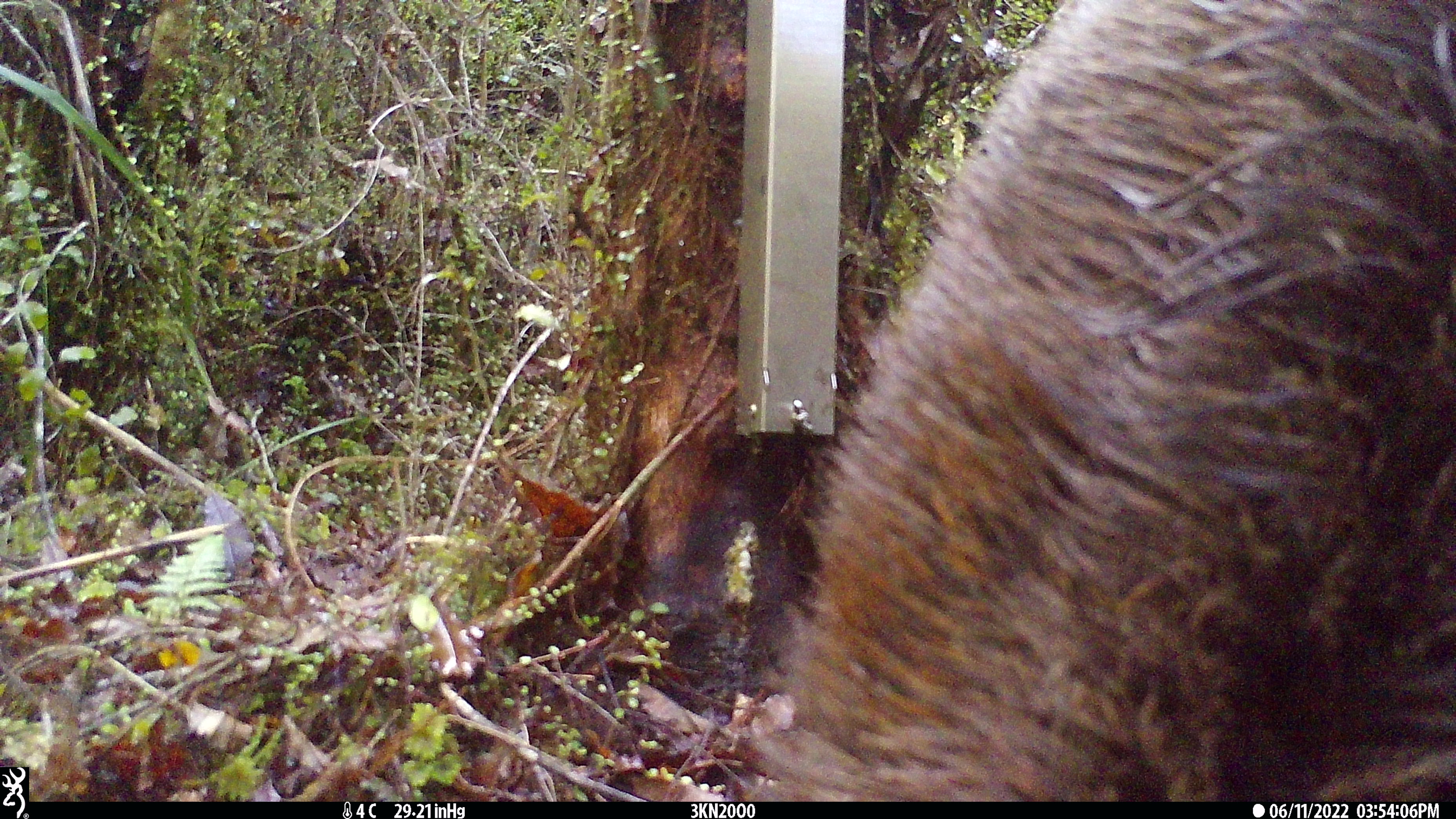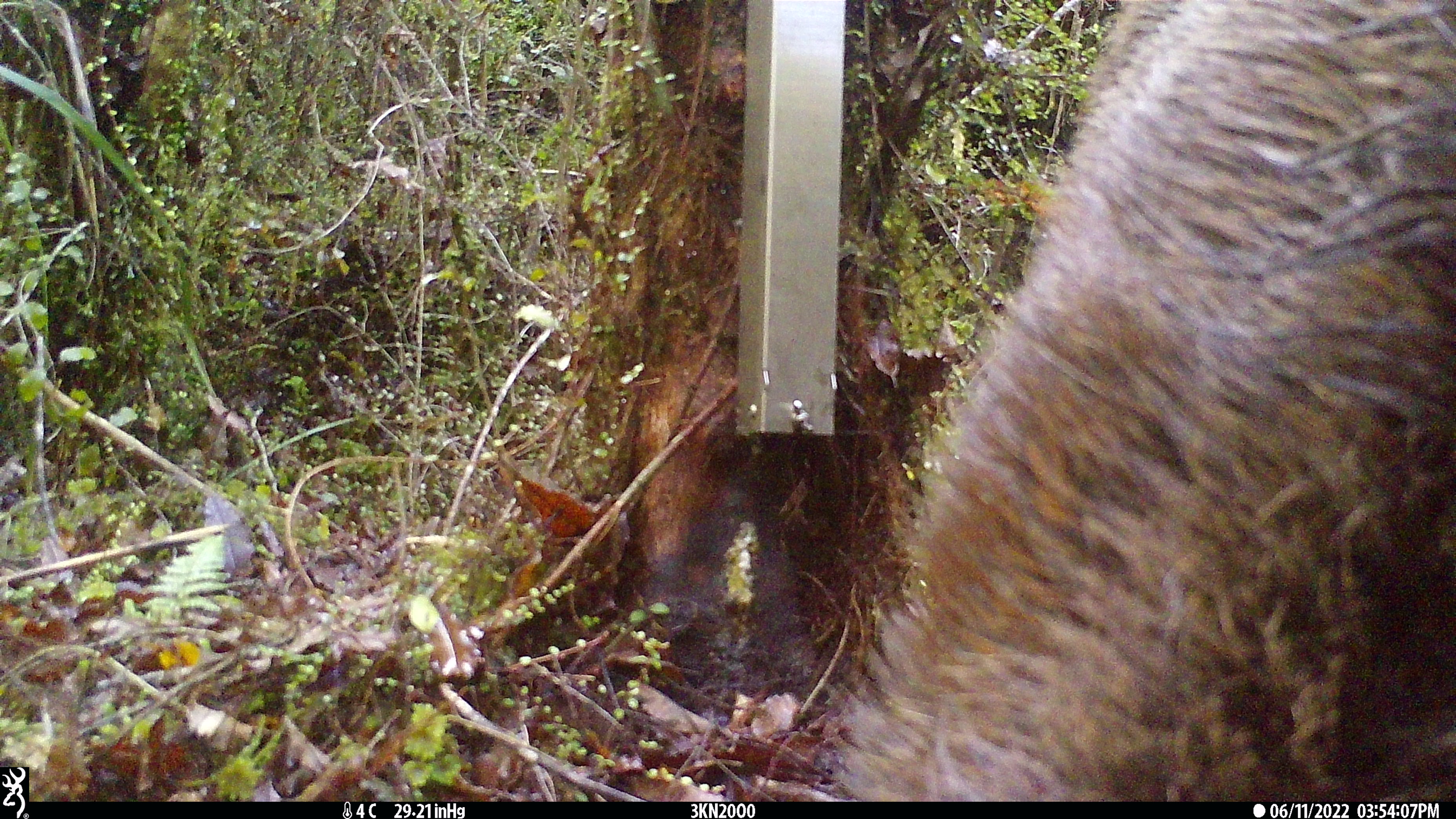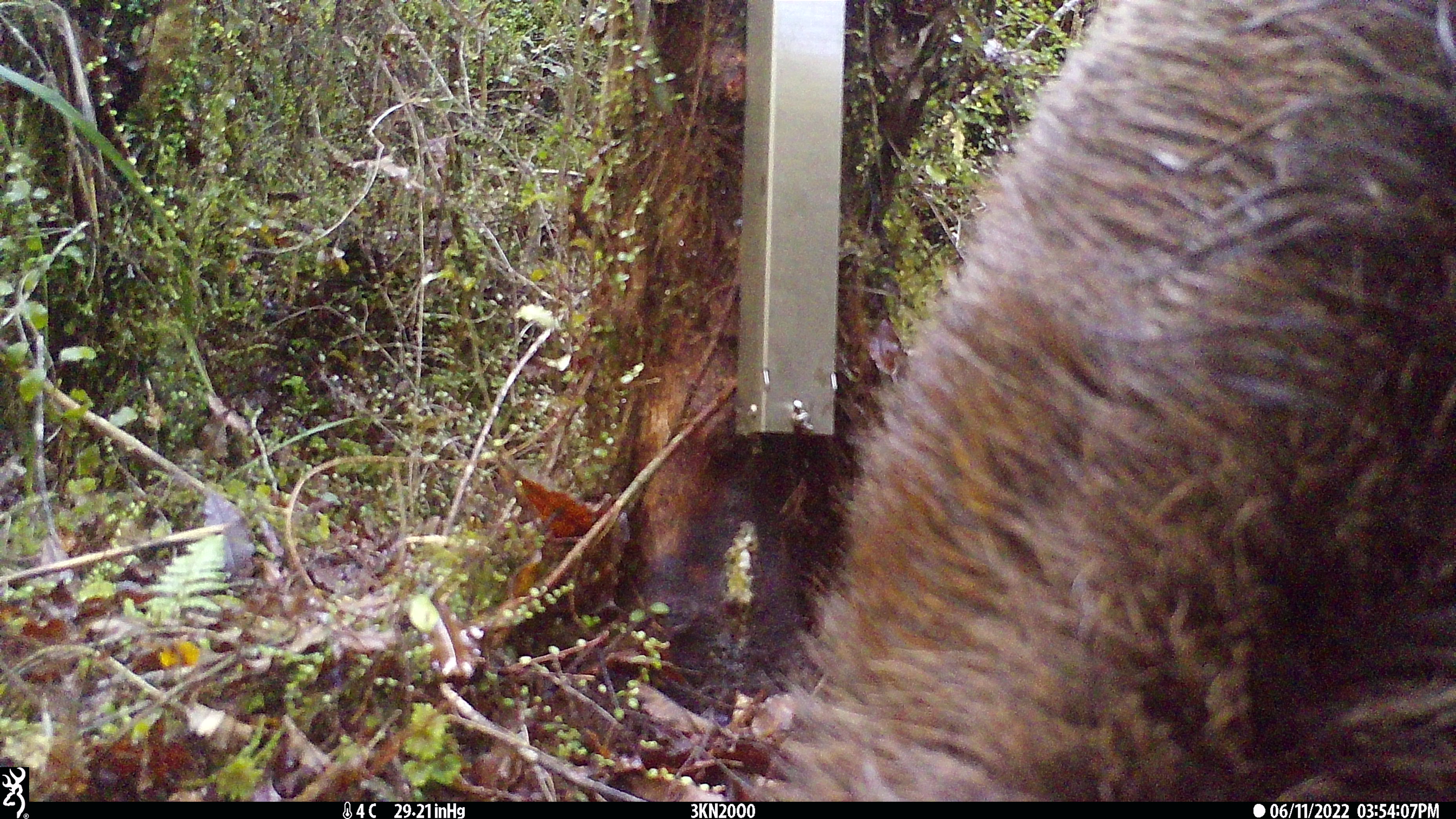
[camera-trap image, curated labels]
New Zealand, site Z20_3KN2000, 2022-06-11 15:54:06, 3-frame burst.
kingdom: Animalia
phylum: Chordata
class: Mammalia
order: Artiodactyla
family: Cervidae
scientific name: Cervidae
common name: deer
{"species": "deer (Cervidae)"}